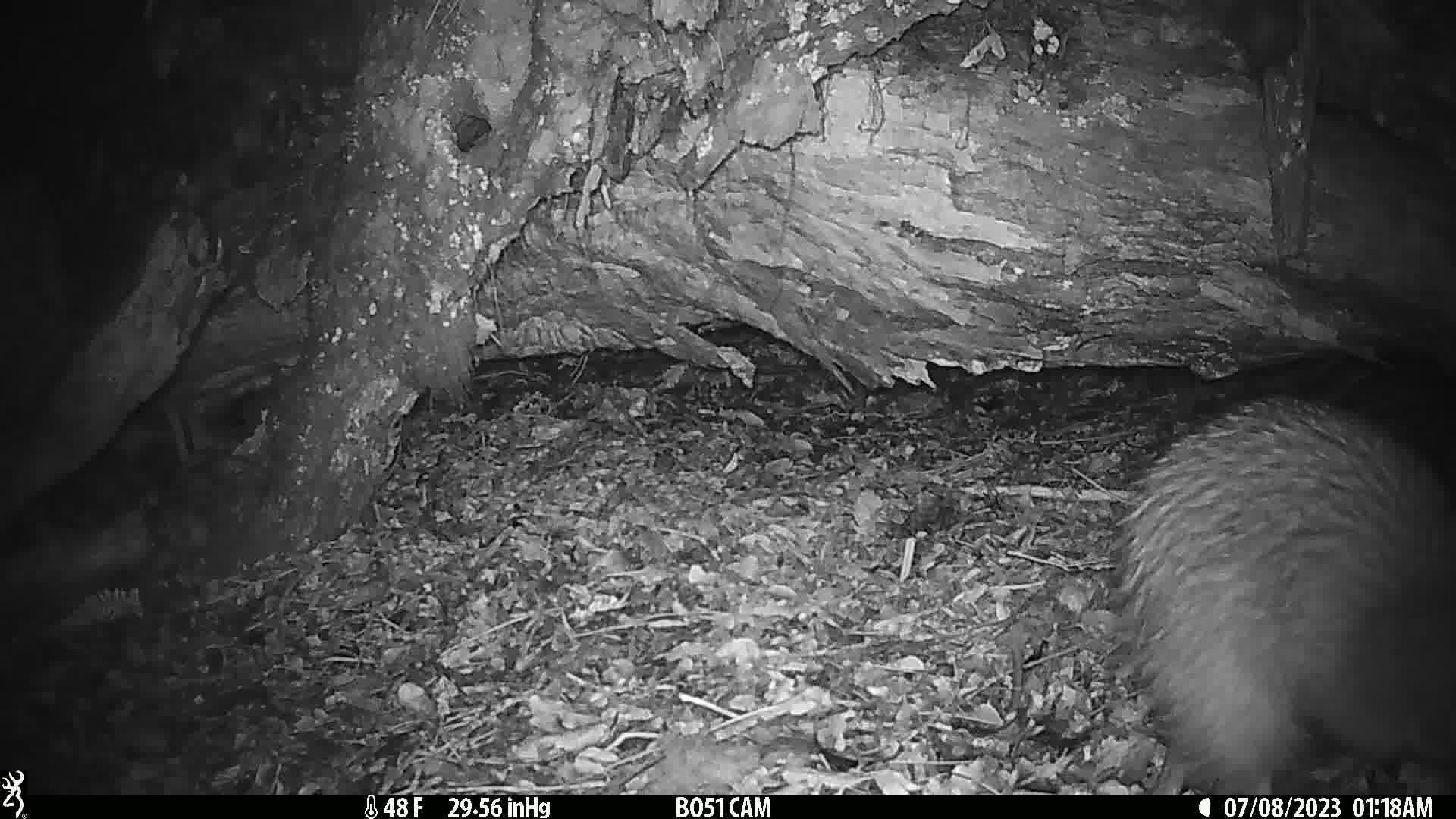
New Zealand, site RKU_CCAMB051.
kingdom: Animalia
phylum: Chordata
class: Aves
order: Apterygiformes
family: Apterygidae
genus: Apteryx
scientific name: Apteryx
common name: kiwi